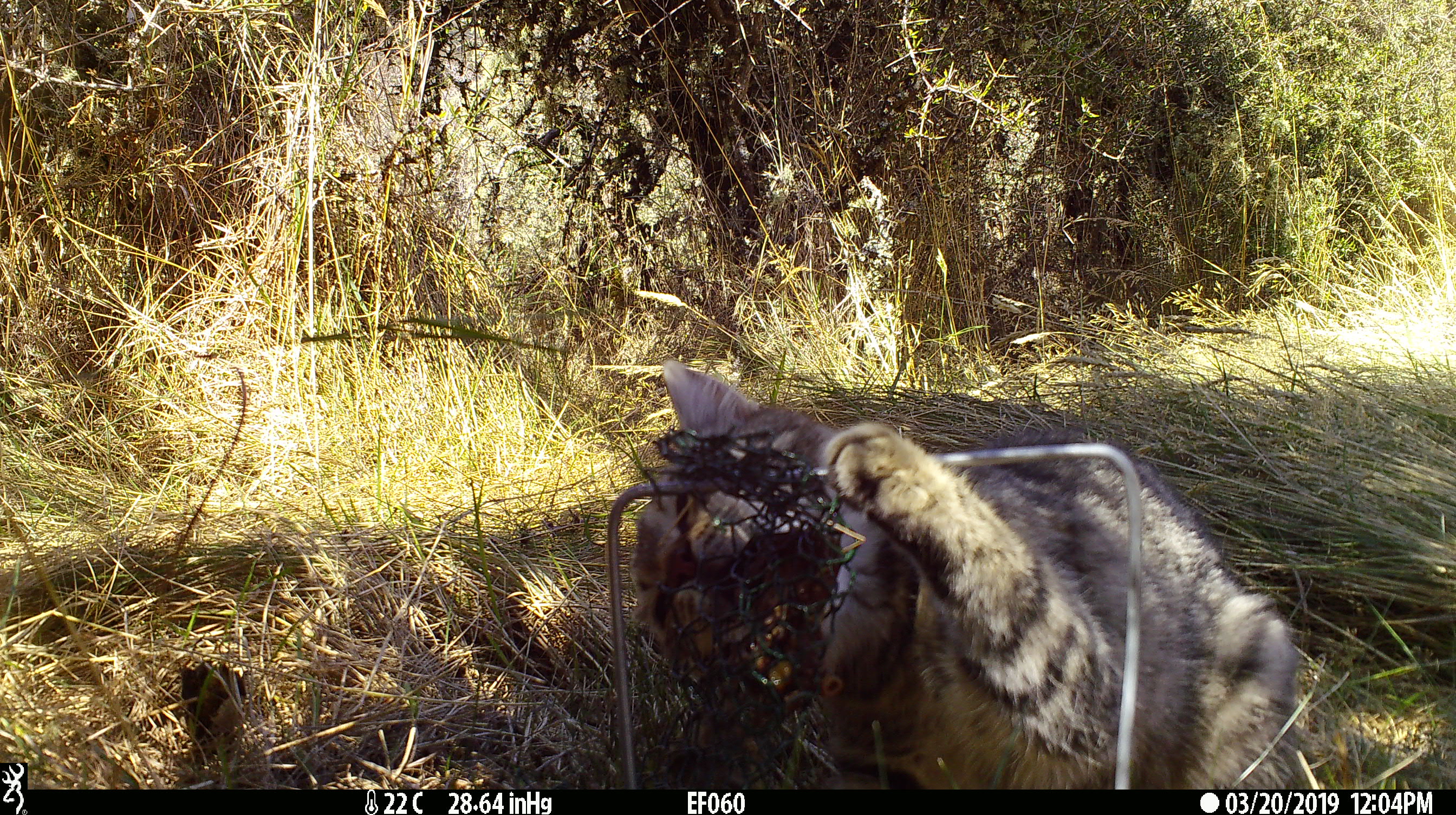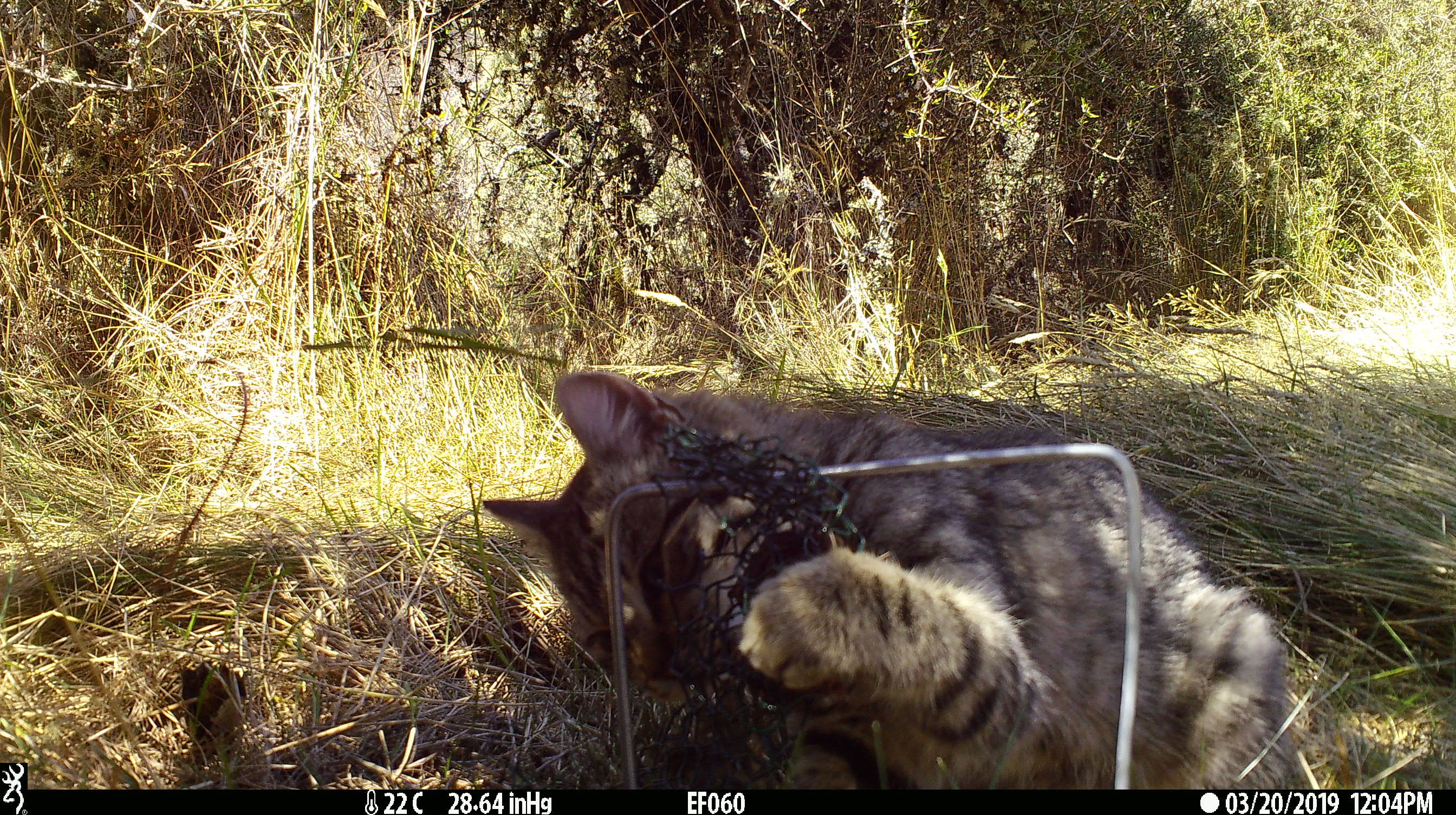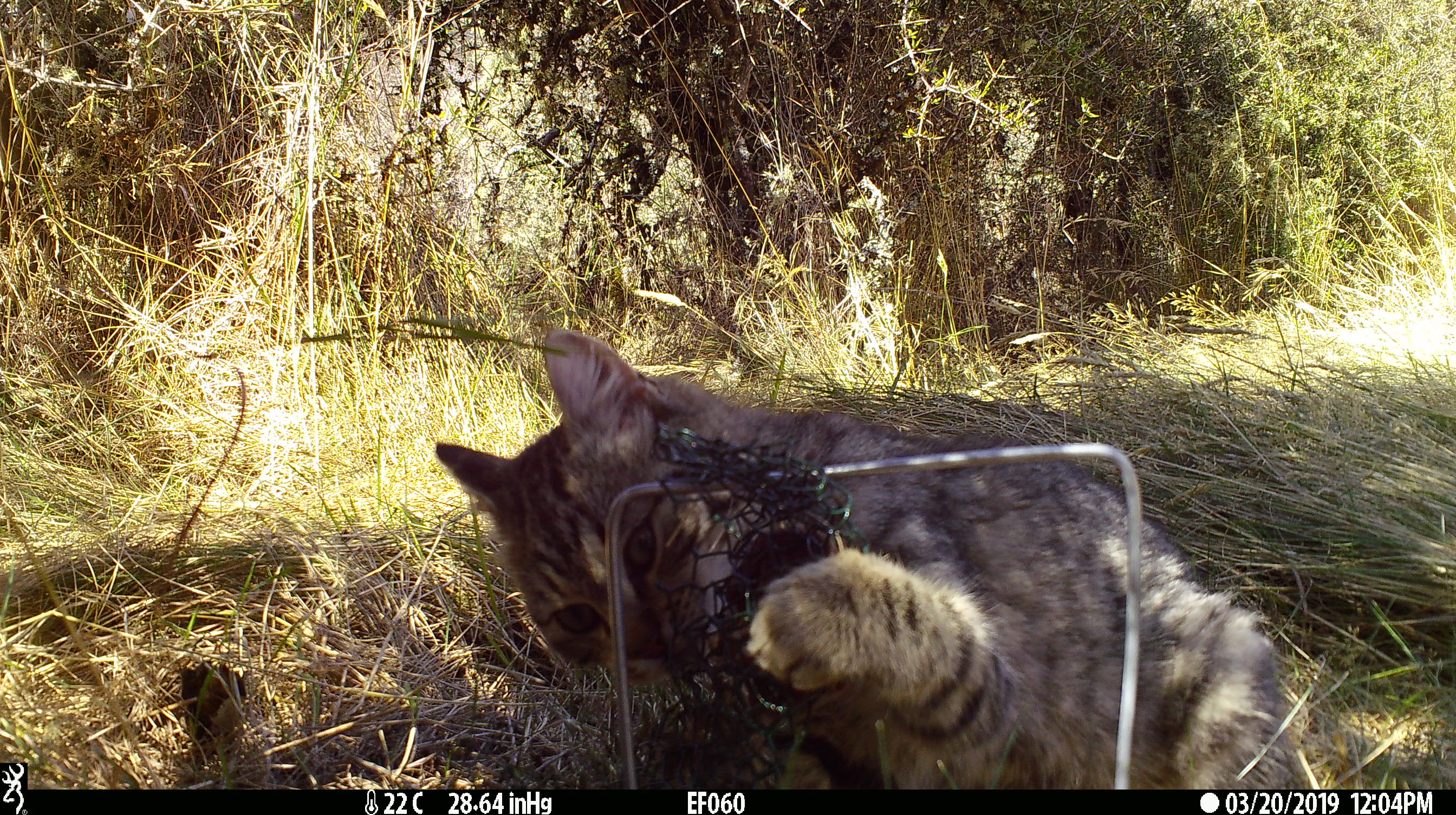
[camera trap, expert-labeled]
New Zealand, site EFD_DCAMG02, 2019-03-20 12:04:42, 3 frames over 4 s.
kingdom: Animalia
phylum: Chordata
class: Mammalia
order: Carnivora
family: Felidae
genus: Felis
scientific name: Felis catus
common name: domestic cat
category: cat